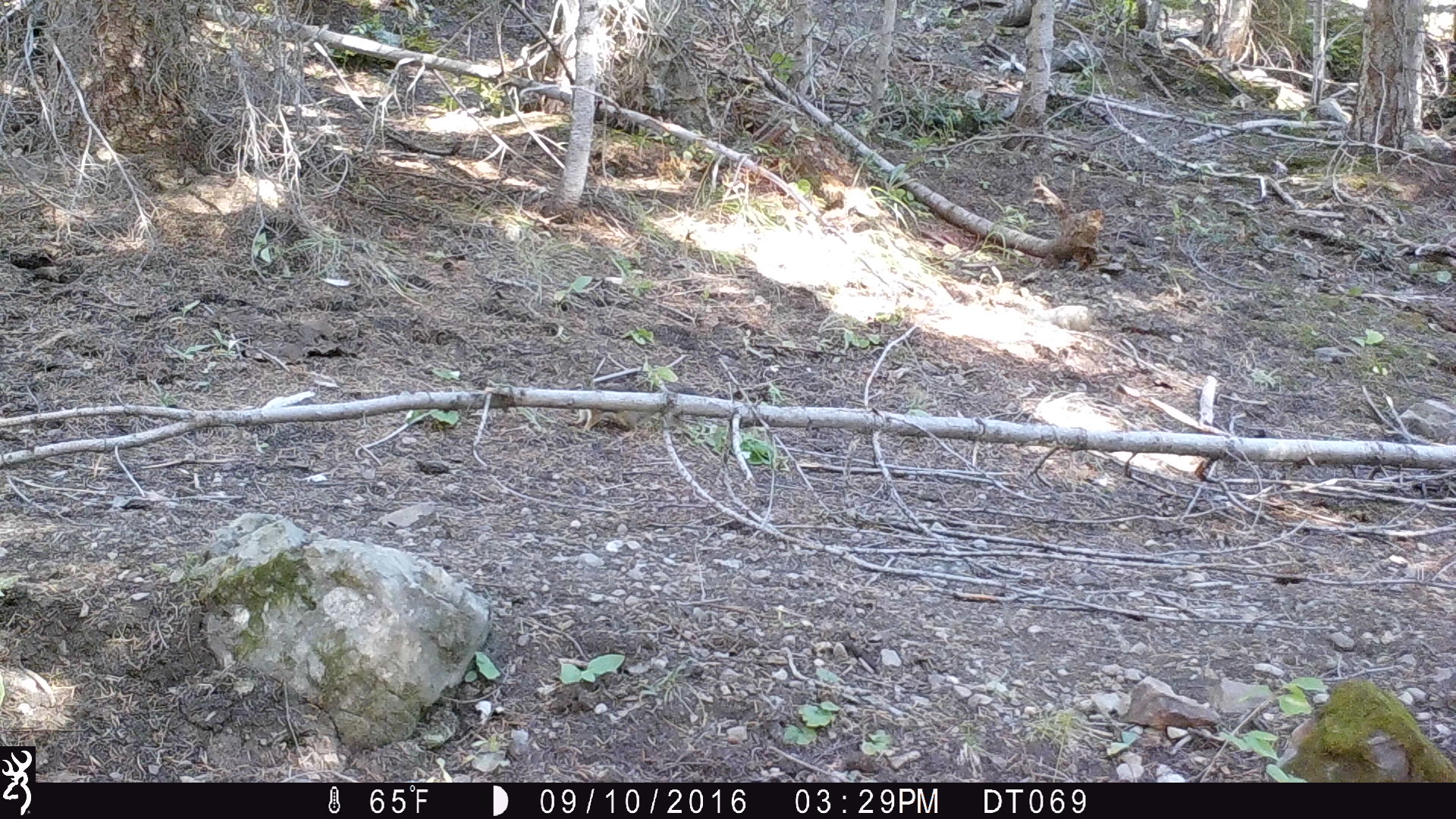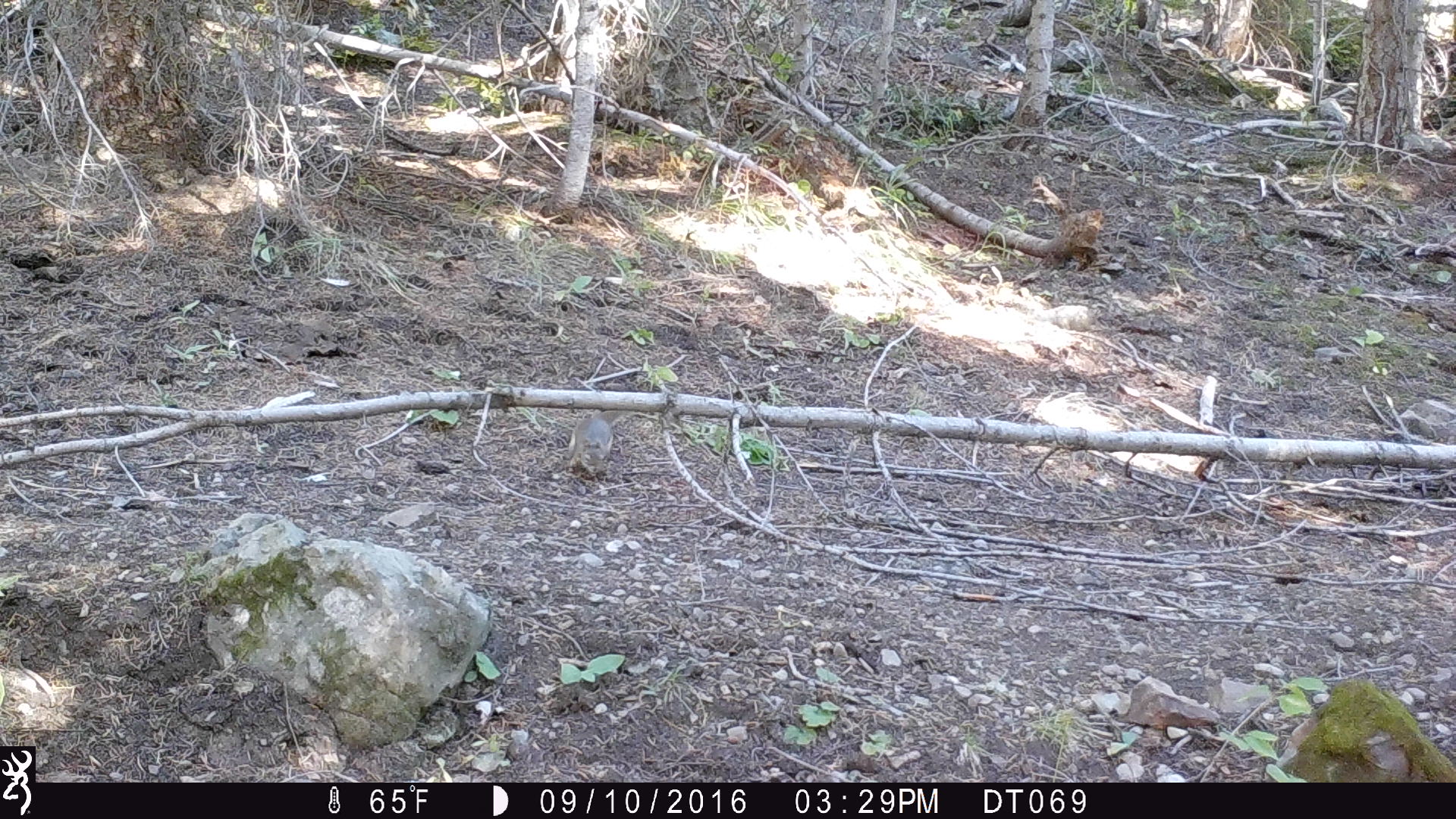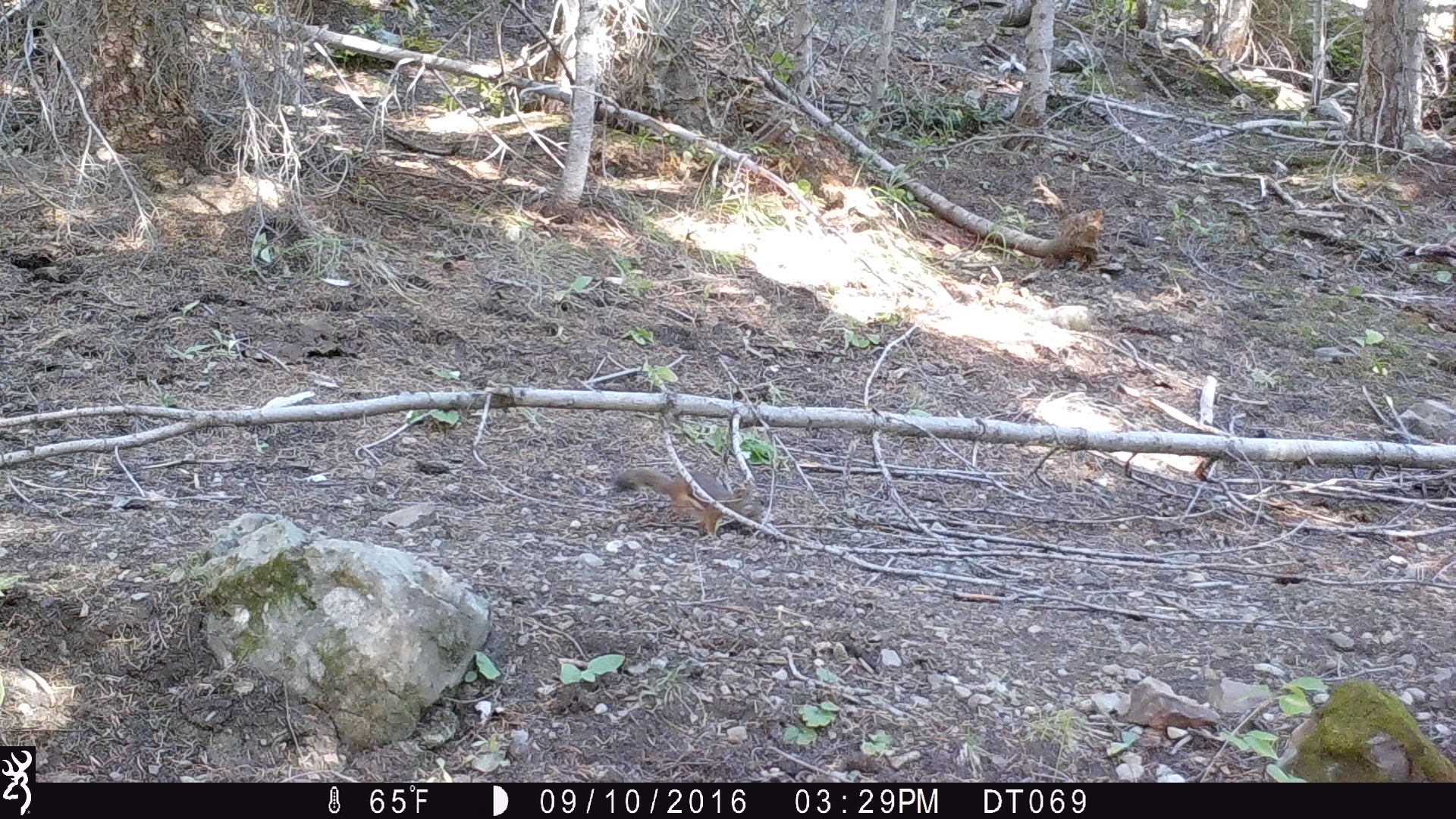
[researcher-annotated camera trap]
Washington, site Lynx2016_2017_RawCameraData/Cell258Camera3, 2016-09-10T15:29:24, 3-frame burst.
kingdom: Animalia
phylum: Chordata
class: Mammalia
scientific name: Mammalia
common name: small mammal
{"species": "small mammal (Mammalia)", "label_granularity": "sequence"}